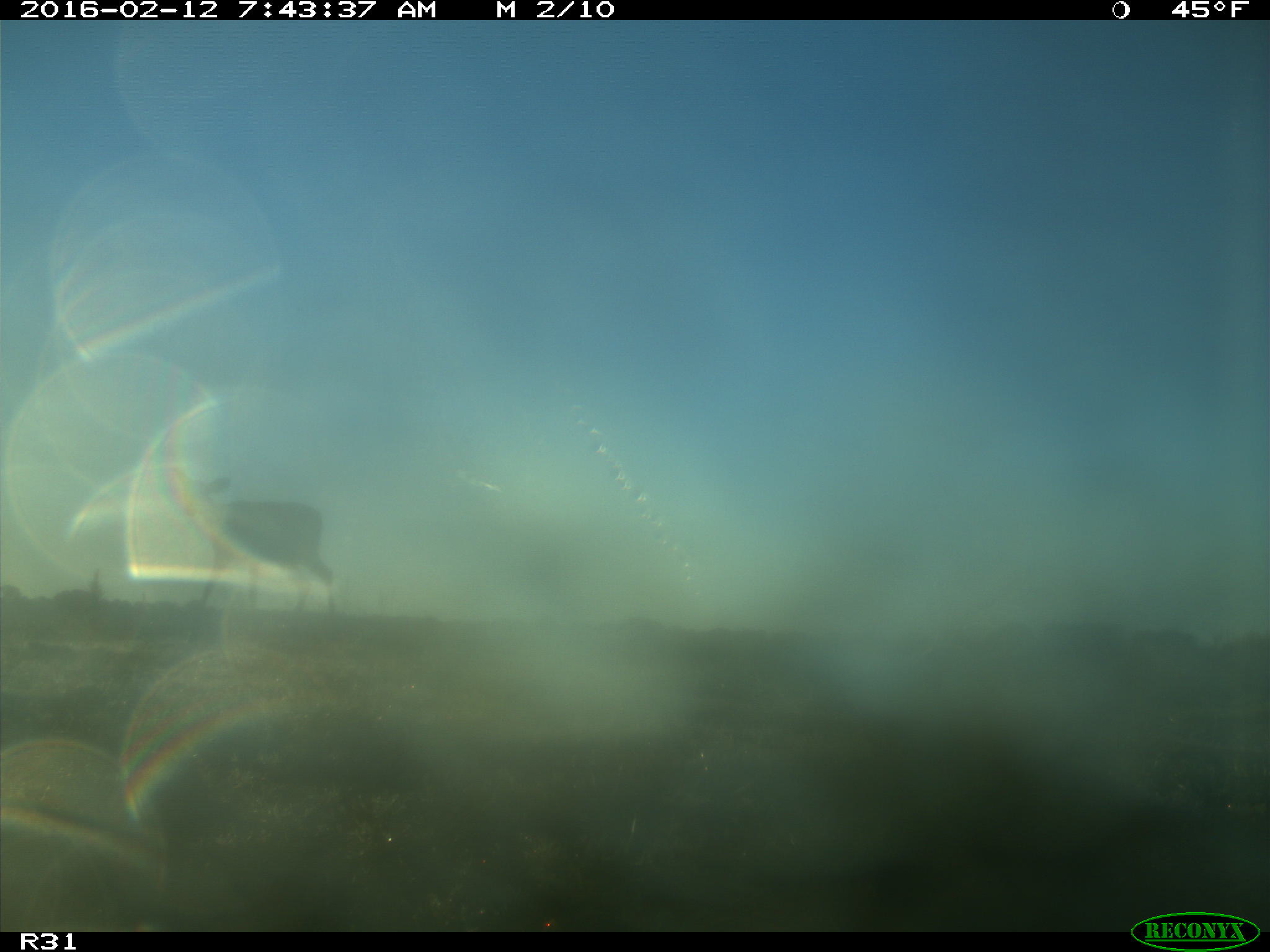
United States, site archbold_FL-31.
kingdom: Animalia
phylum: Chordata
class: Mammalia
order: Artiodactyla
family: Cervidae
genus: Odocoileus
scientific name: Odocoileus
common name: deer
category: unidentified deer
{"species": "unidentified deer (deer) (Odocoileus)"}